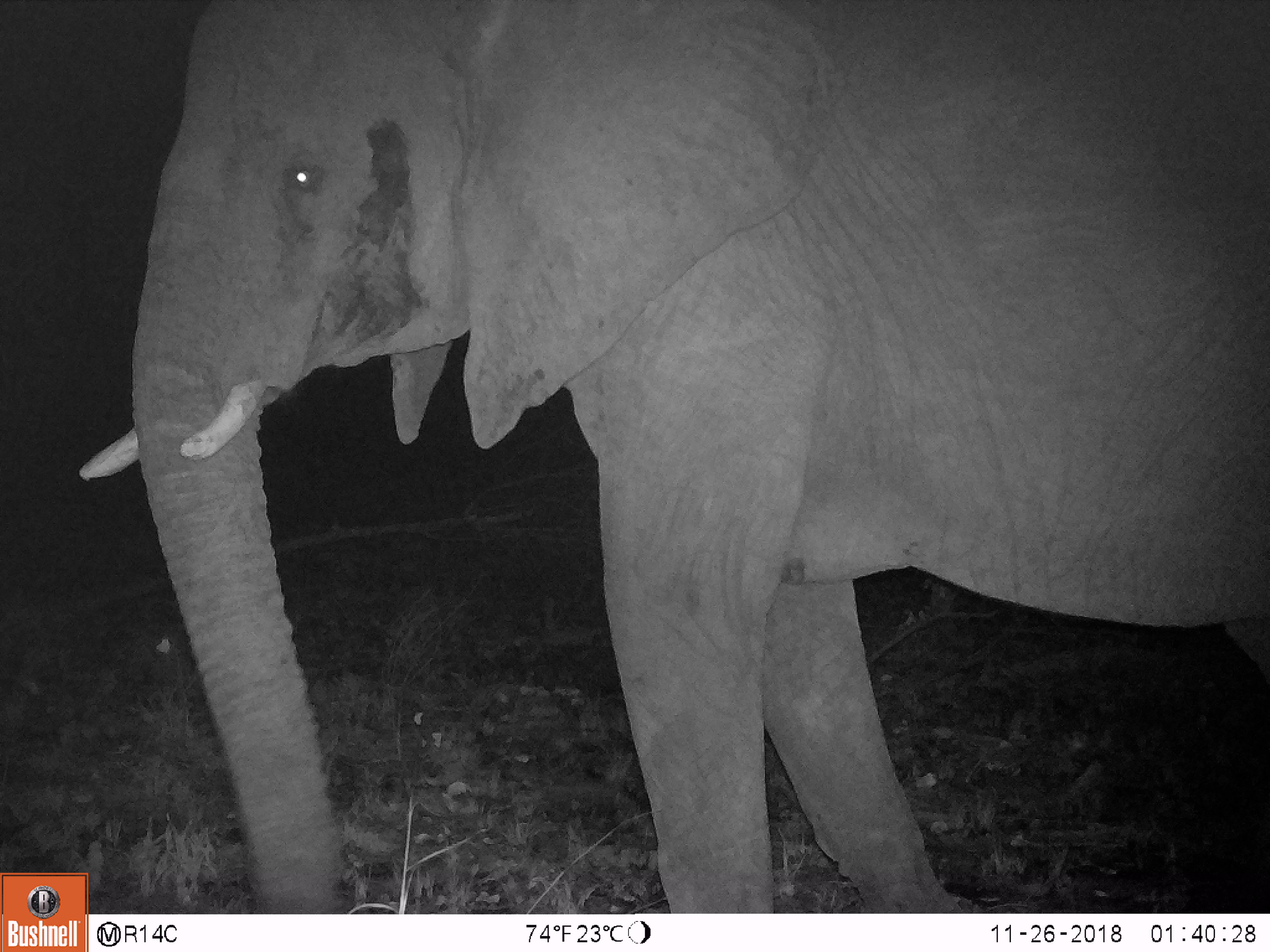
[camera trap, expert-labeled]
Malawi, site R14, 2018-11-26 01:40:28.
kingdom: Animalia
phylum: Chordata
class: Mammalia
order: Proboscidea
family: Elephantidae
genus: Loxodonta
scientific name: Loxodonta africana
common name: african savanna elephant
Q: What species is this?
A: African savanna elephant (Loxodonta africana).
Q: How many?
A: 1.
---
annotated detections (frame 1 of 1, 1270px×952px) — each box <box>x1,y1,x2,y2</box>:
african savanna elephant: <box>89,2,1268,912</box>